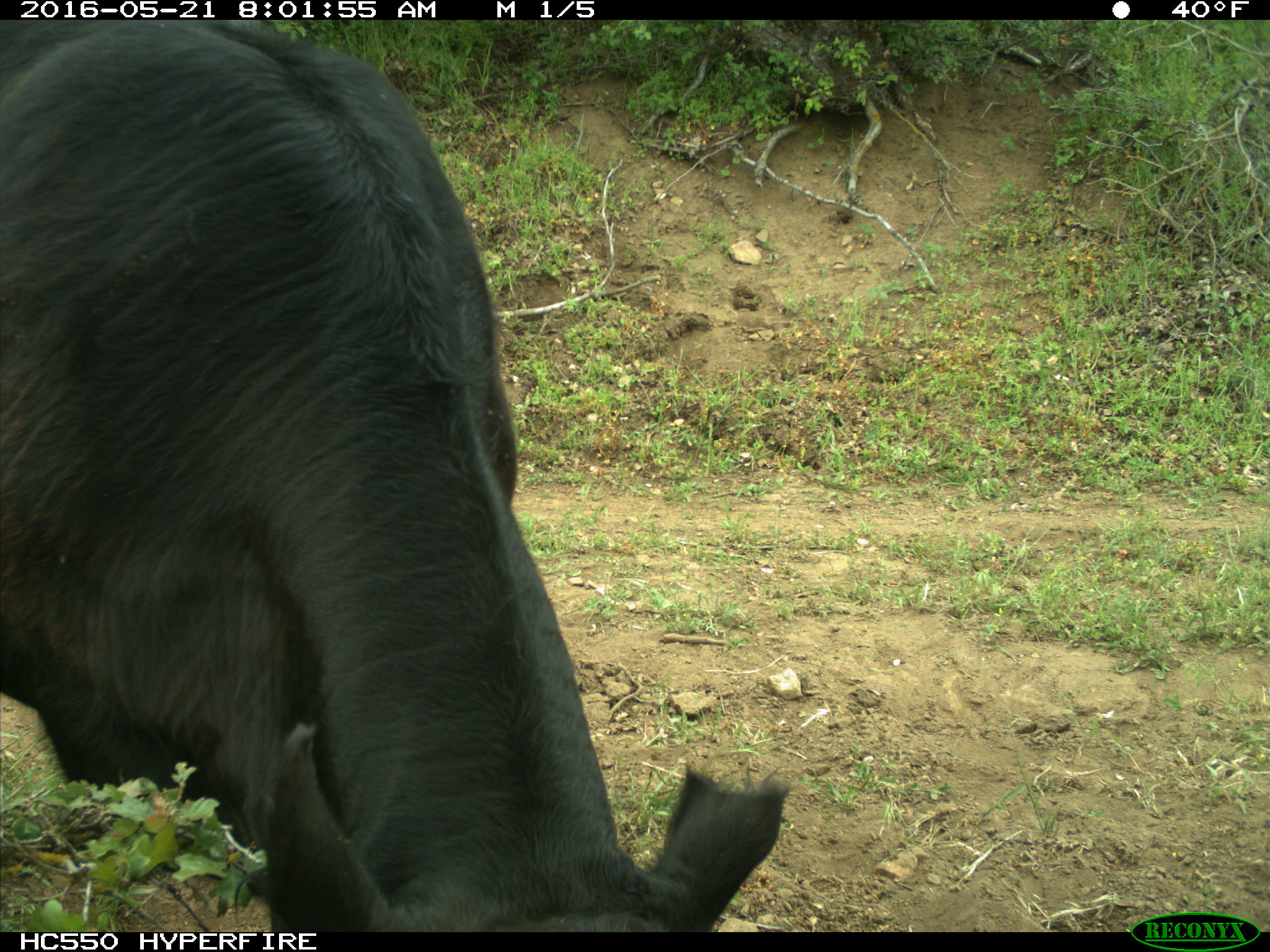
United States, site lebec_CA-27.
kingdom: Animalia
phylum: Chordata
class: Mammalia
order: Artiodactyla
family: Bovidae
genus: Bos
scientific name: Bos taurus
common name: domestic cow